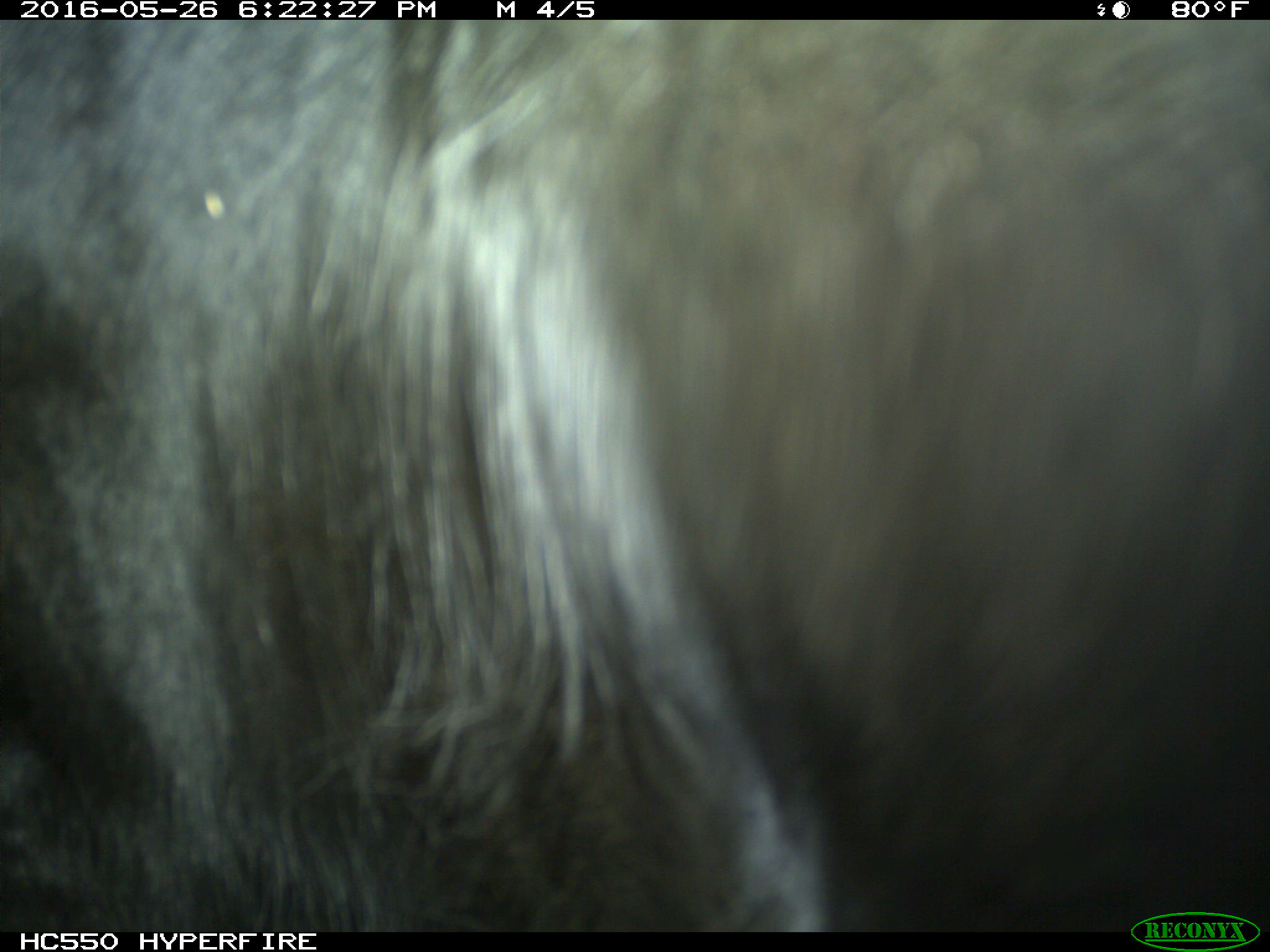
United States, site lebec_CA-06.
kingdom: Animalia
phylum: Chordata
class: Mammalia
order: Artiodactyla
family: Bovidae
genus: Bos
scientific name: Bos taurus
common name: domestic cow